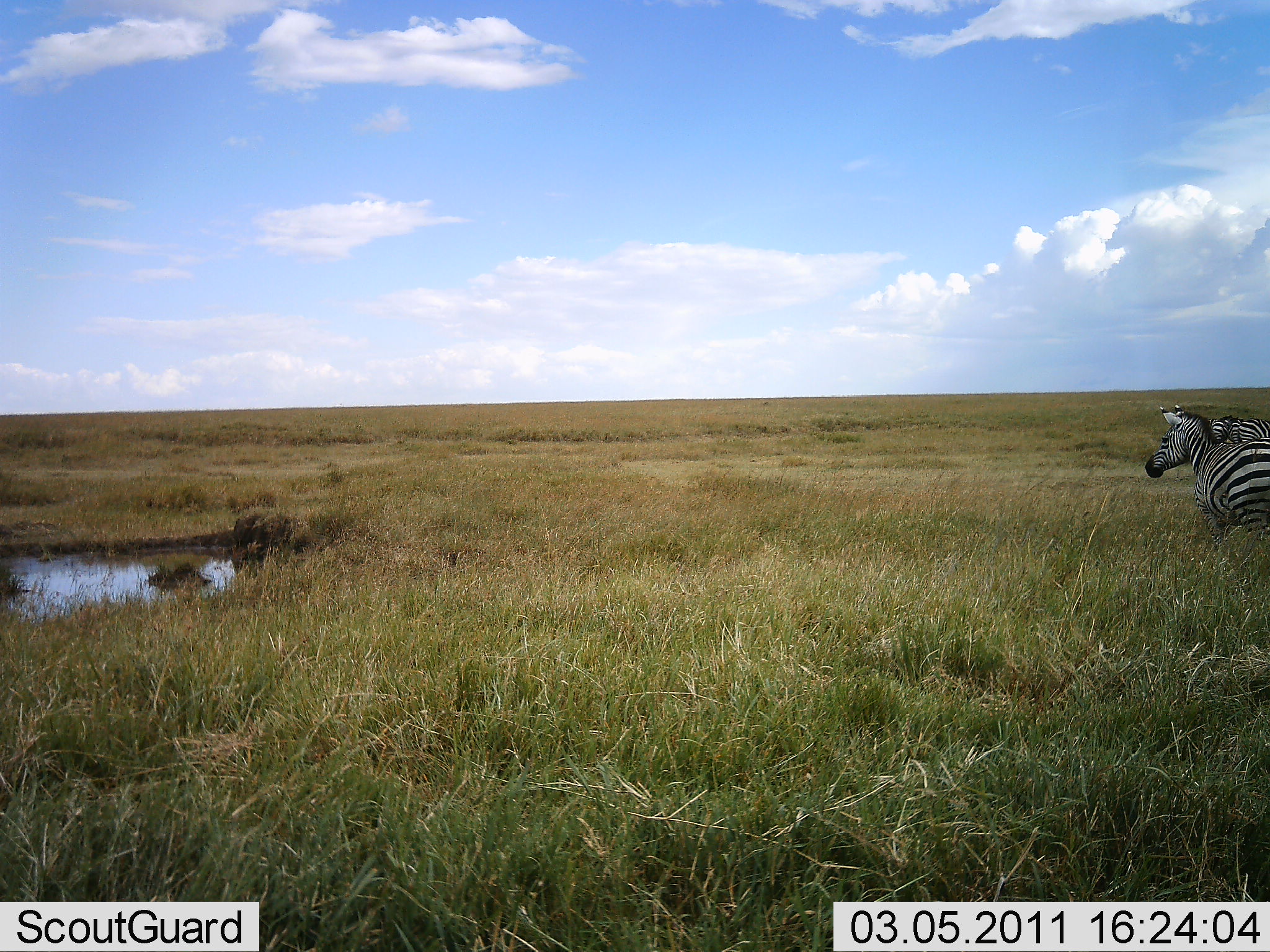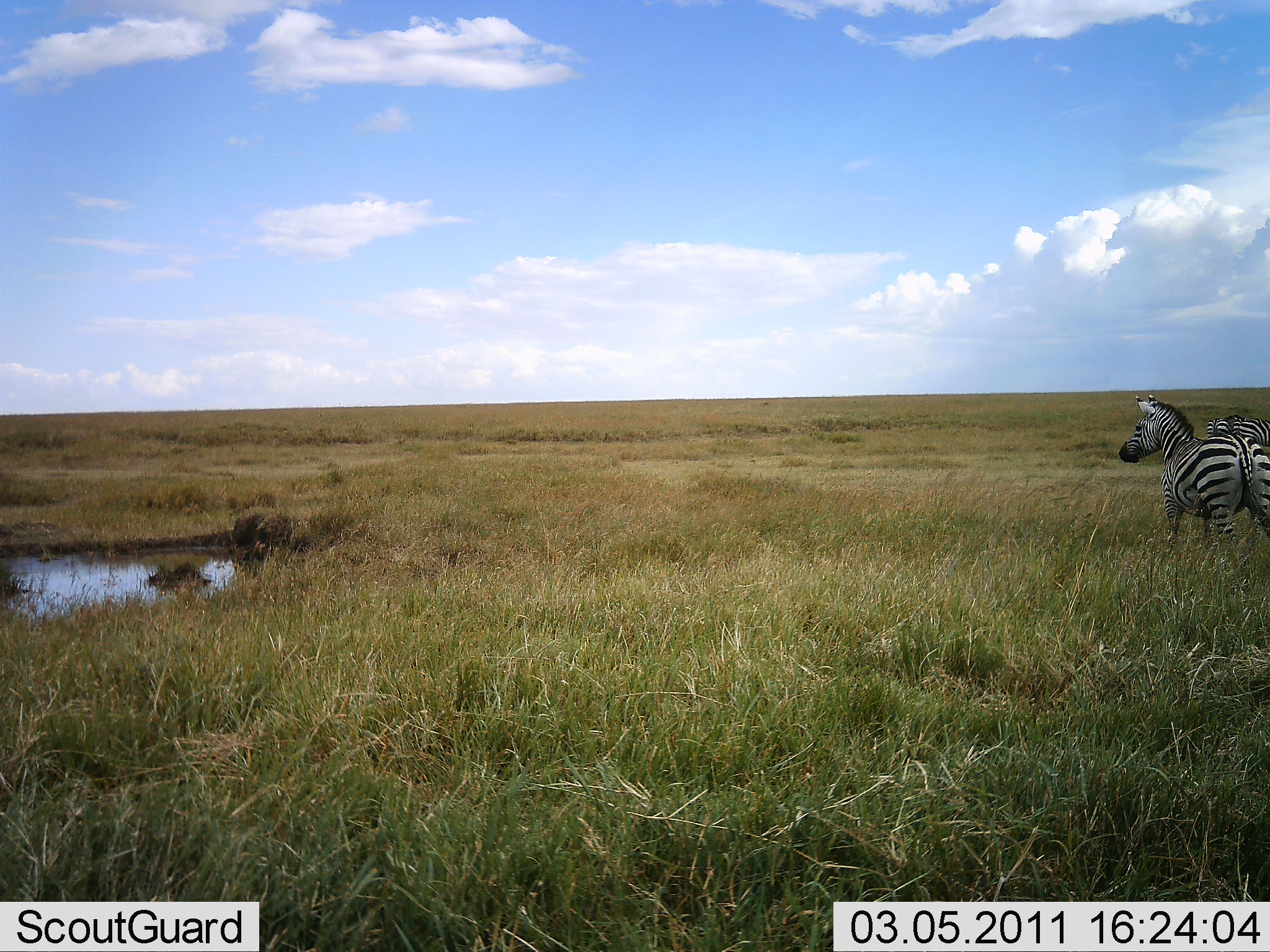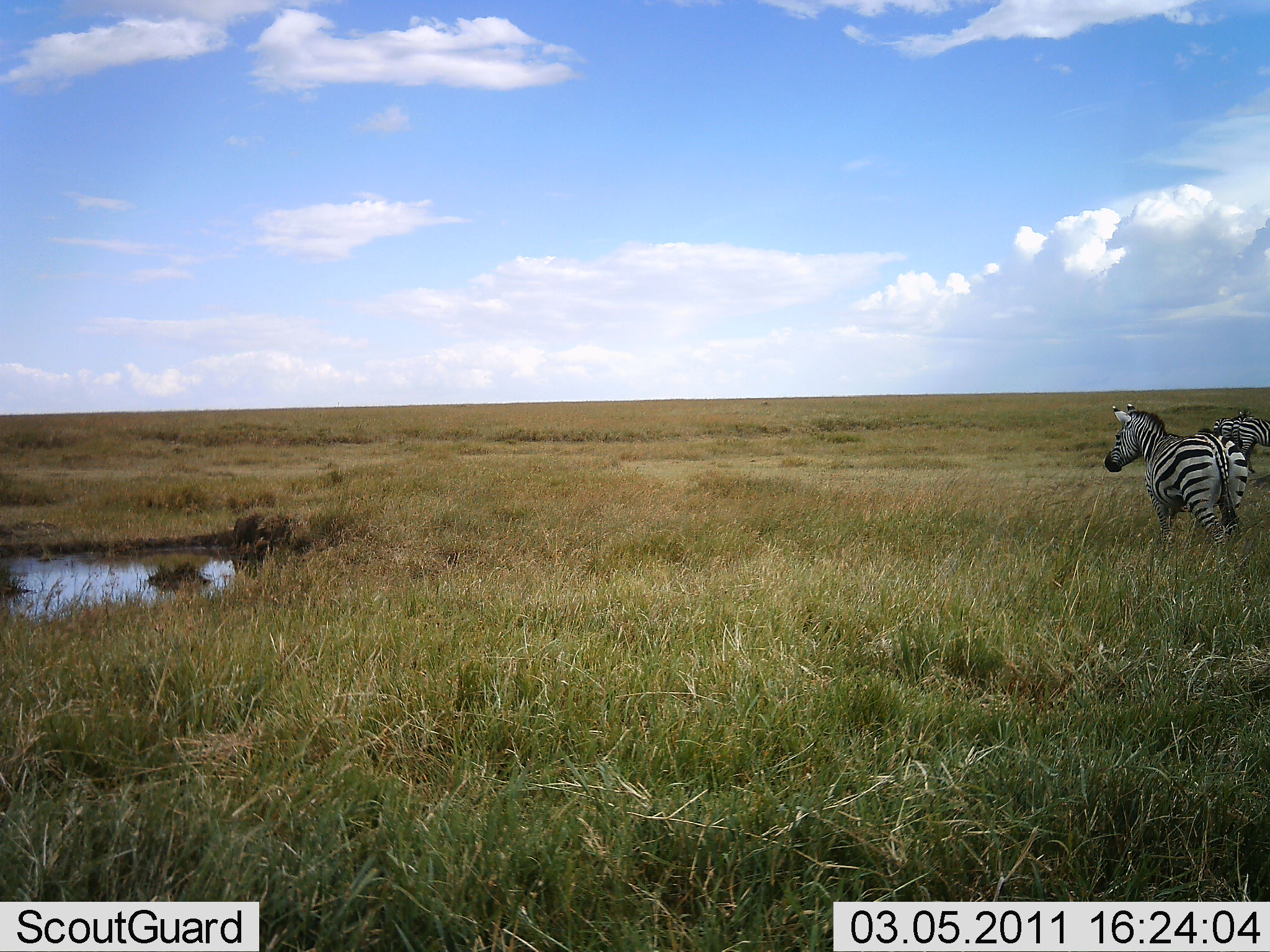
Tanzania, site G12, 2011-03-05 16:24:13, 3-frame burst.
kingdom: Animalia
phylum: Chordata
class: Mammalia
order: Perissodactyla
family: Equidae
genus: Equus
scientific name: Equus quagga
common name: plains zebra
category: zebra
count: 2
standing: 64%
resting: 0%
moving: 82%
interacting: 0%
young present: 0%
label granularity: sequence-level